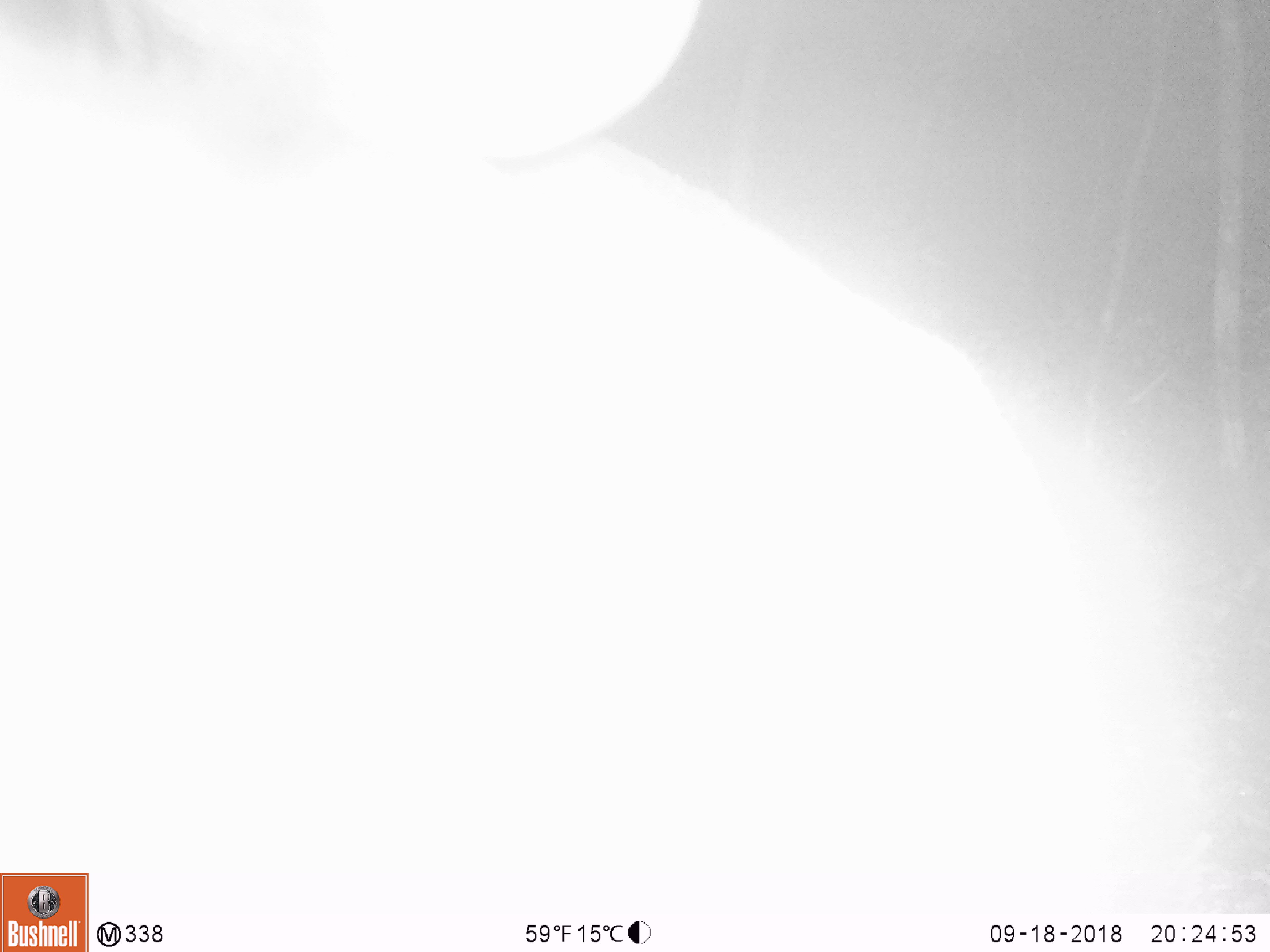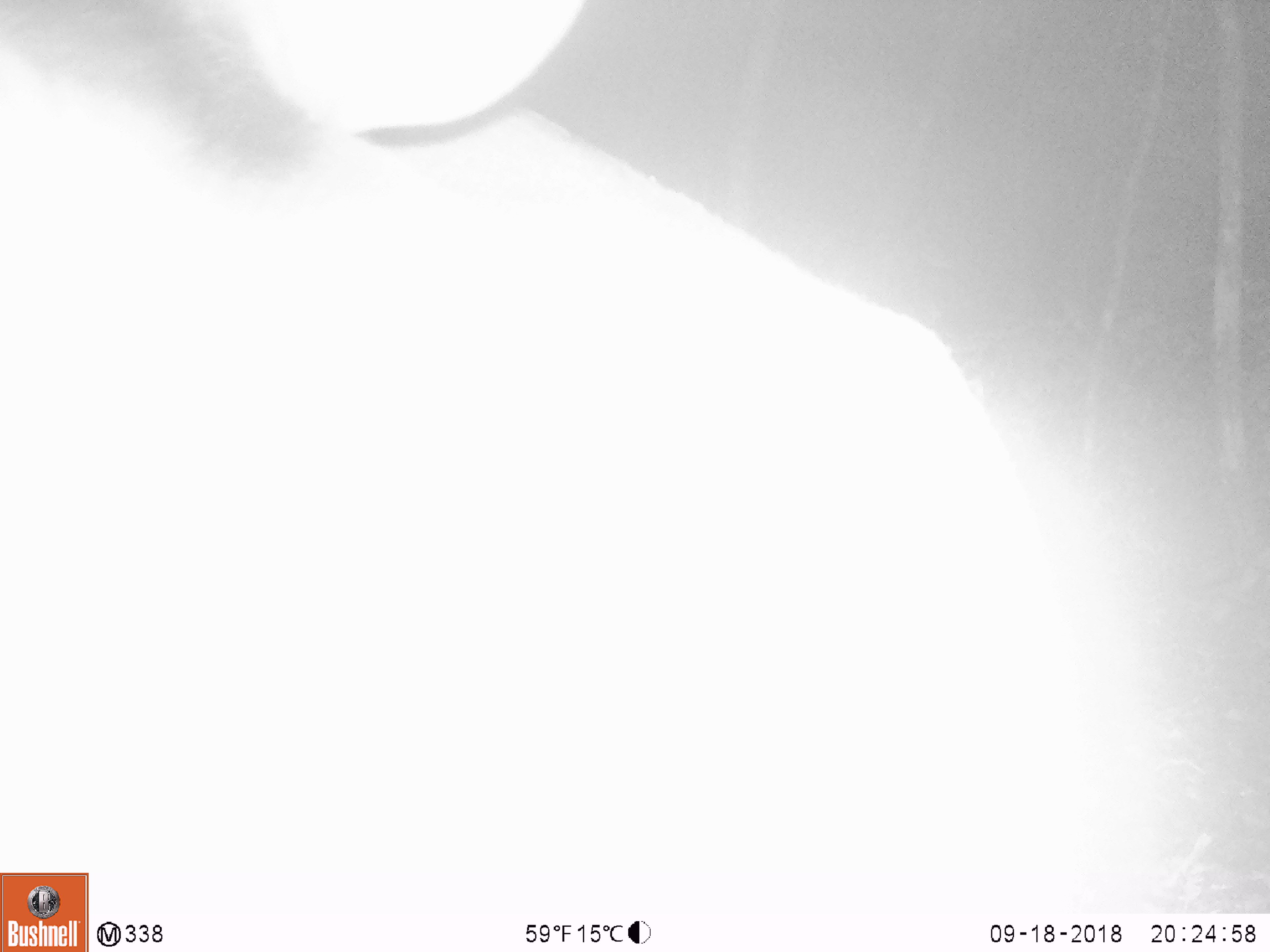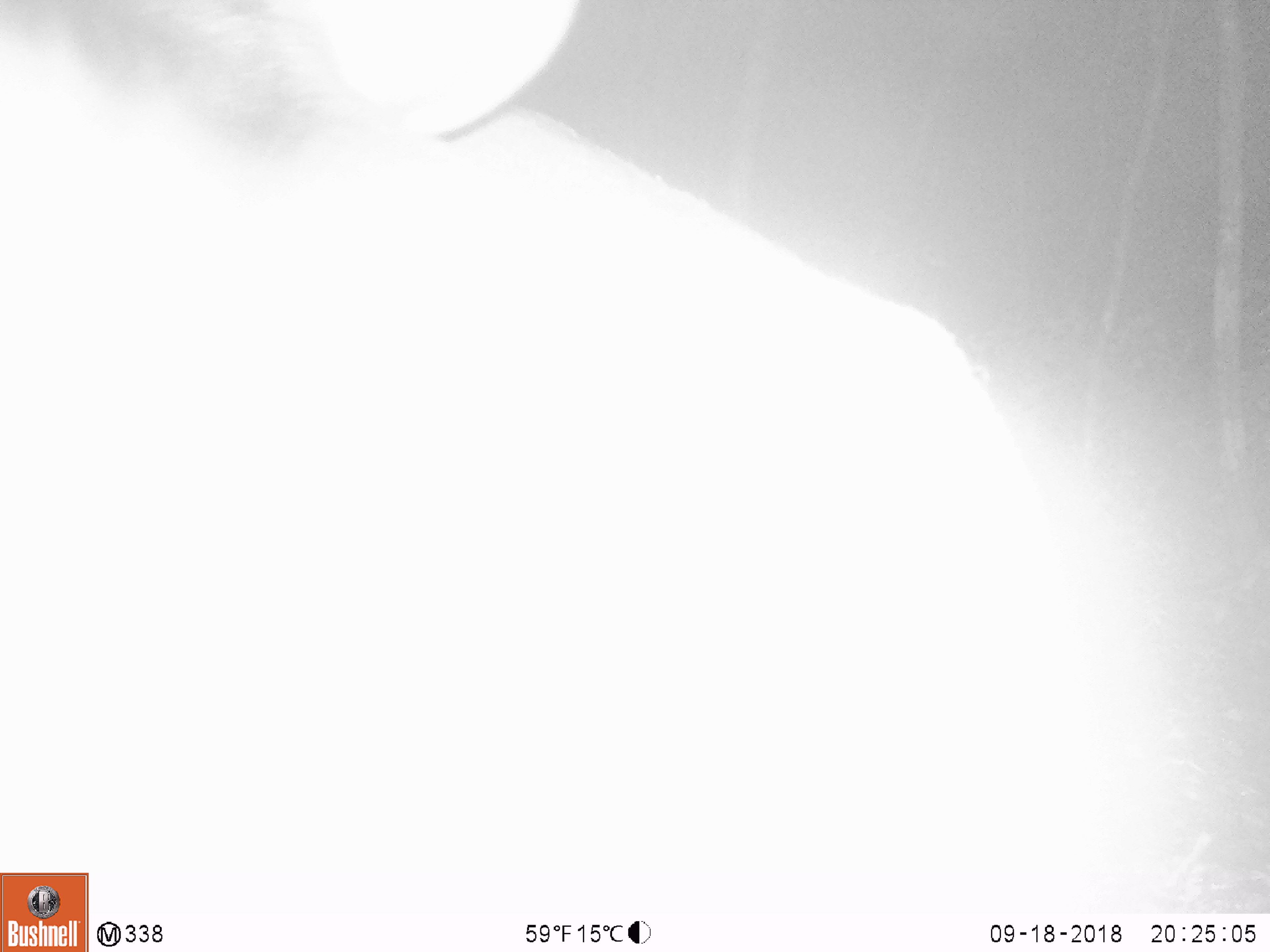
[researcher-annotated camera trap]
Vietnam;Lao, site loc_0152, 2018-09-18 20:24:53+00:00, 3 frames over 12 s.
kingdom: Animalia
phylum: Chordata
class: Mammalia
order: Artiodactyla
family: Cervidae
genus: Muntiacus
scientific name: Muntiacus vuquangensis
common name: large-antlered muntjac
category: large antlered muntjac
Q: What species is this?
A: Large antlered muntjac (large-antlered muntjac) (Muntiacus vuquangensis).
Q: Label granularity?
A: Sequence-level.